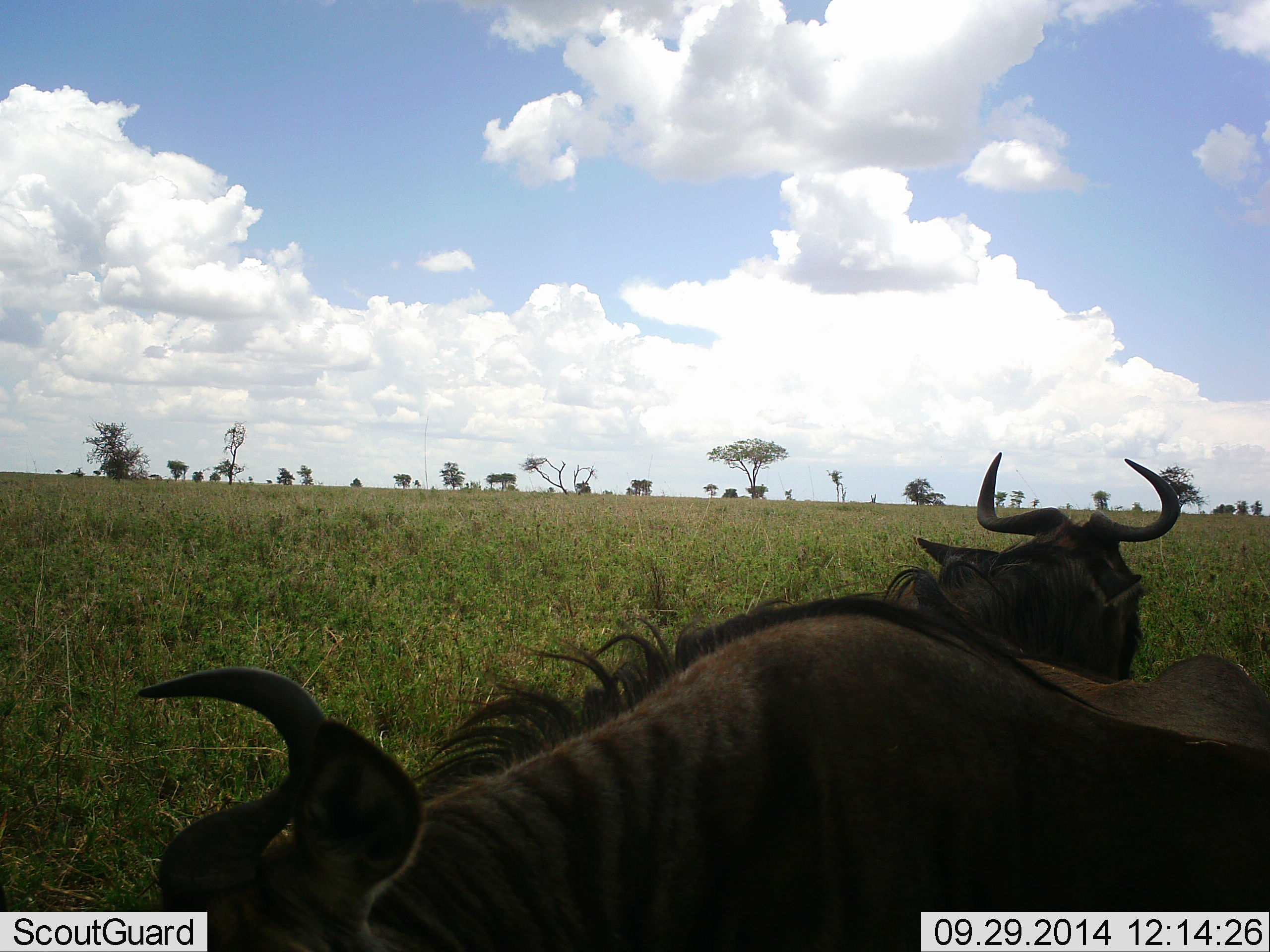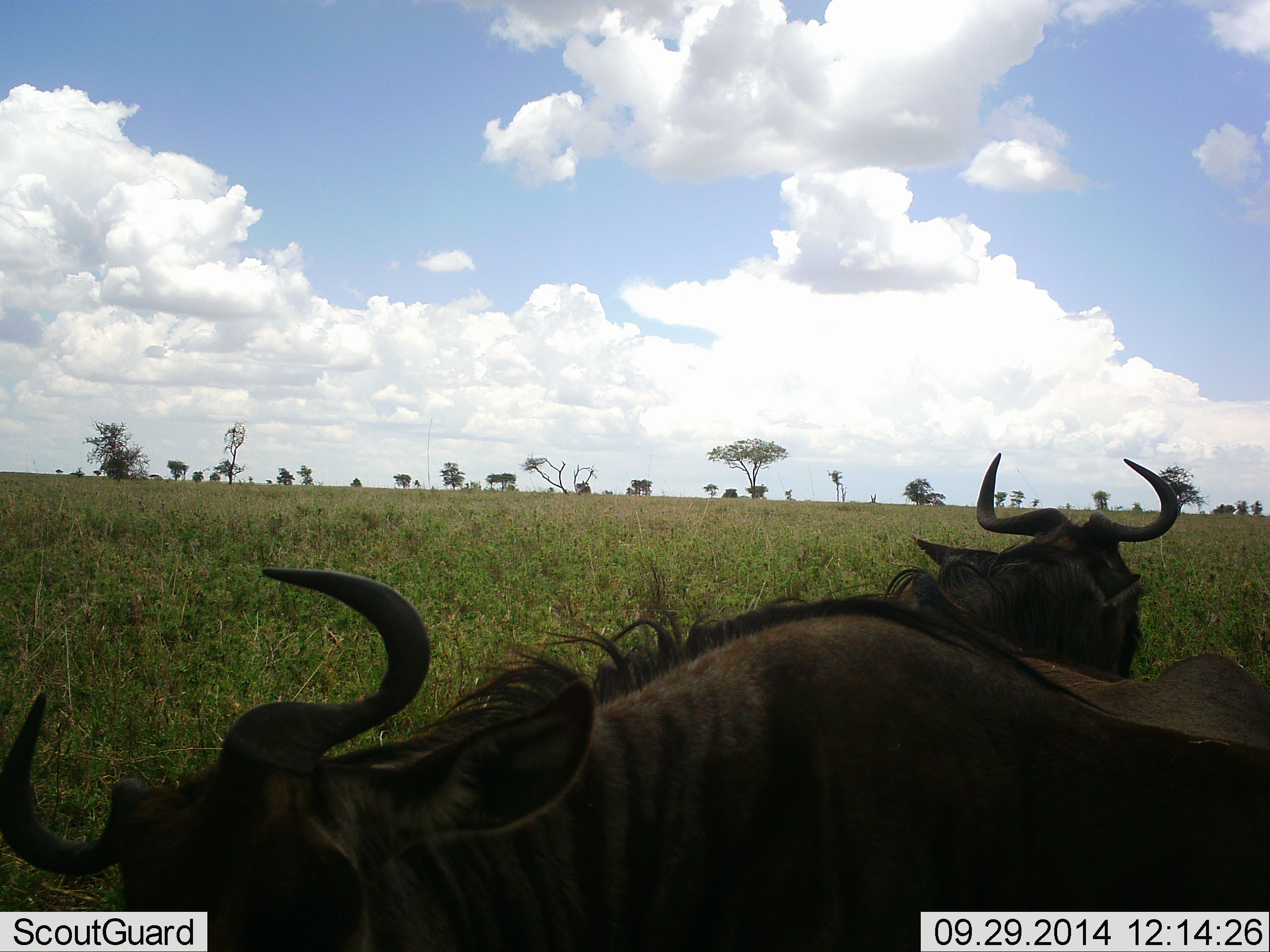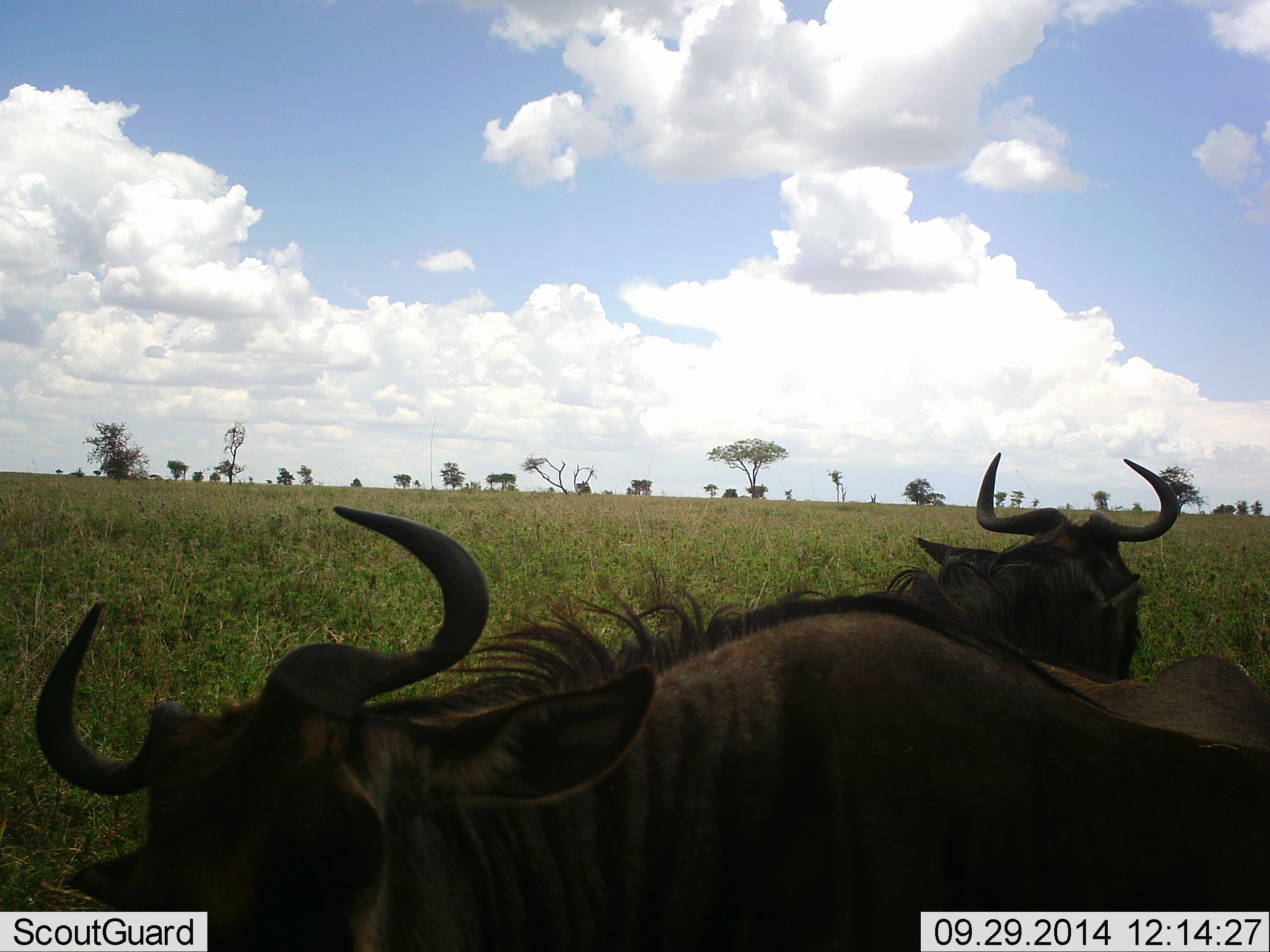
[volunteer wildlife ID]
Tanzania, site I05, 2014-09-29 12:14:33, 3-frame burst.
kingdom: Animalia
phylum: Chordata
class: Mammalia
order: Artiodactyla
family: Bovidae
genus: Connochaetes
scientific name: Connochaetes taurinus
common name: blue wildebeest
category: wildebeest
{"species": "wildebeest (blue wildebeest) (Connochaetes taurinus)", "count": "2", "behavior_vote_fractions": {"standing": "27%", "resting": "64%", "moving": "18%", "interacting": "0%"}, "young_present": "0%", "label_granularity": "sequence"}